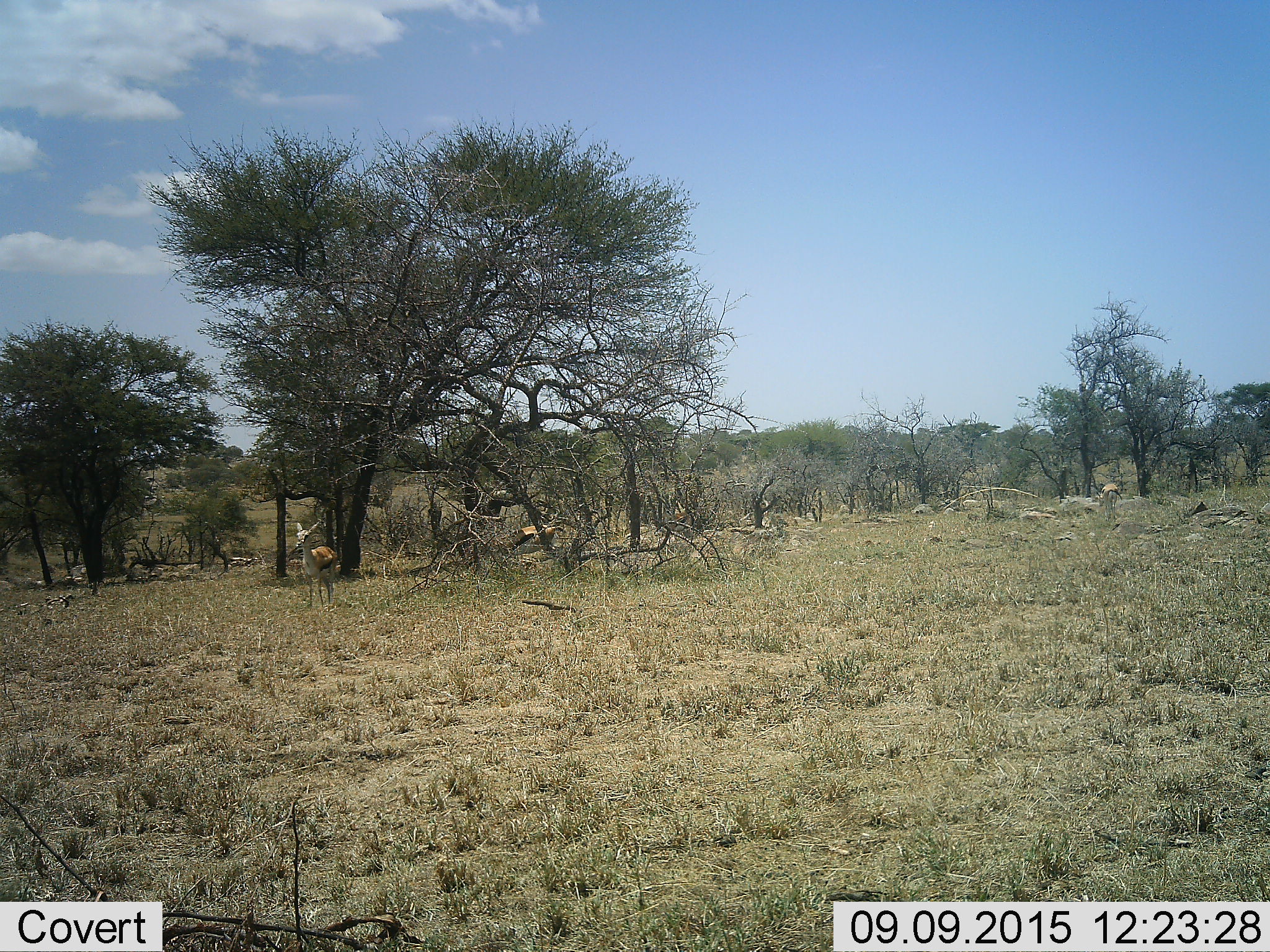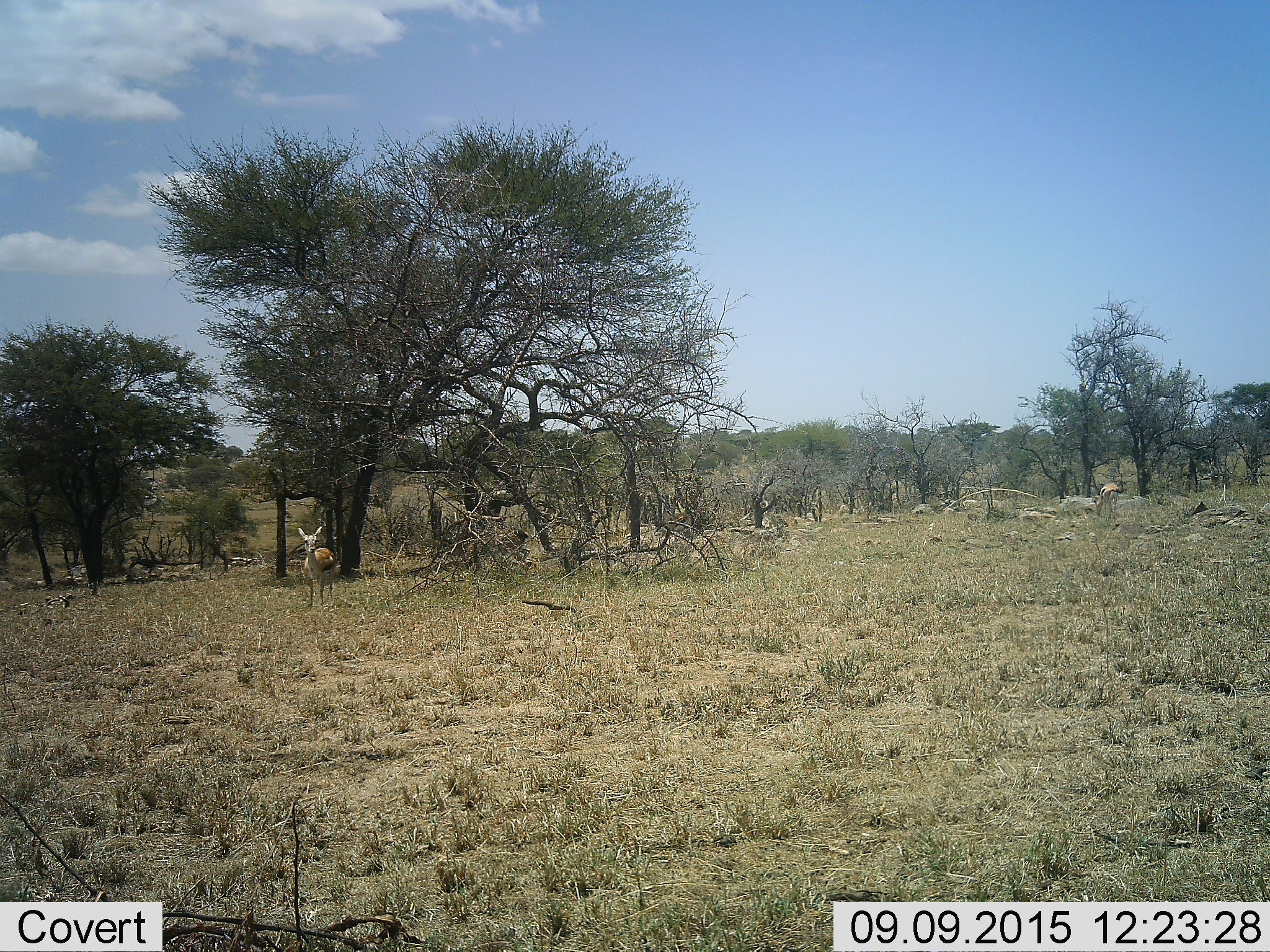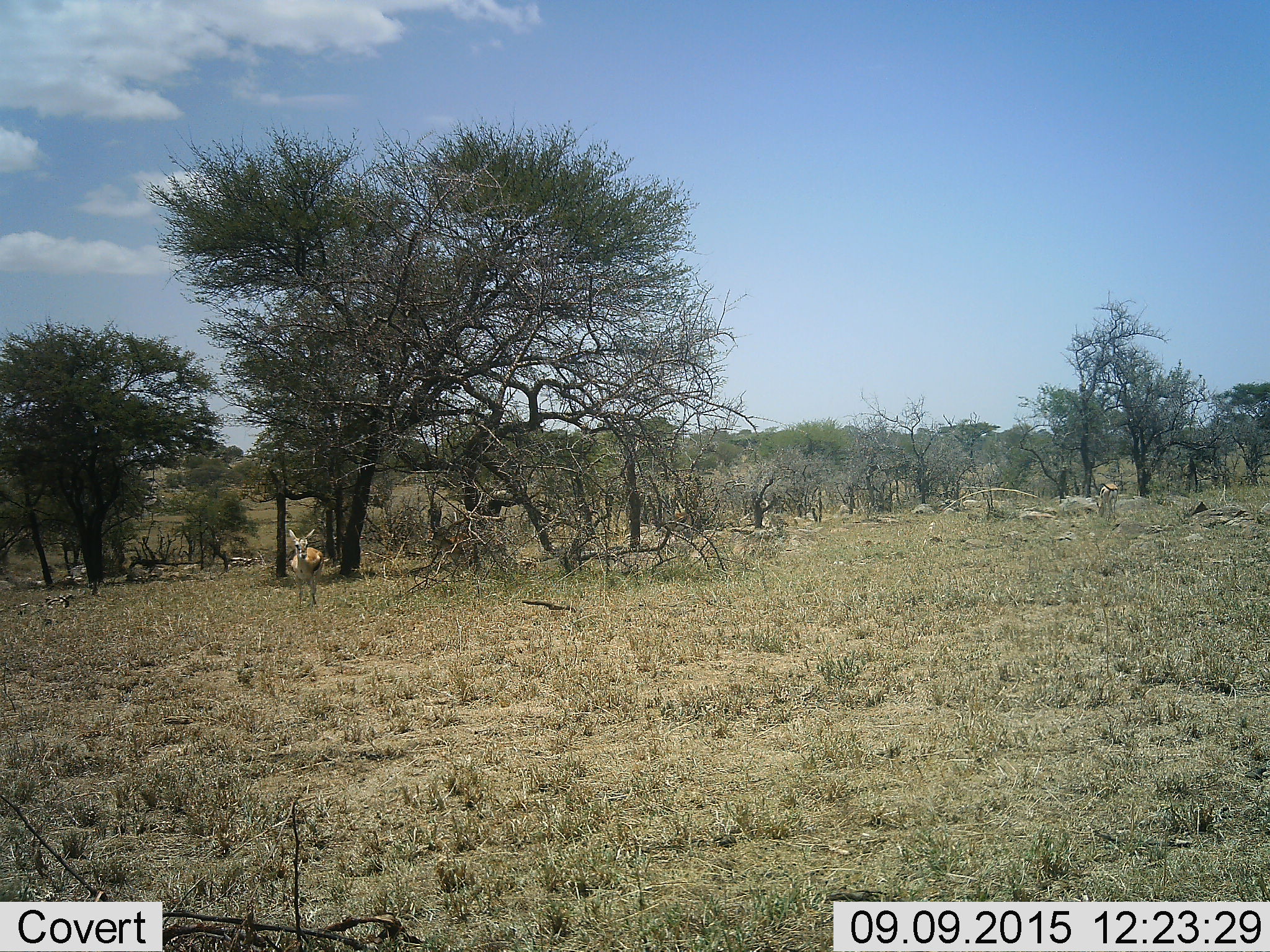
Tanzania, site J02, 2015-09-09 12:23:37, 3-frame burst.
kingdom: Animalia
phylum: Chordata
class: Mammalia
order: Artiodactyla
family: Bovidae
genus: Eudorcas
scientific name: Eudorcas thomsonii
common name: thomson's gazelle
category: gazellethomsons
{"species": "gazellethomsons (thomson's gazelle) (Eudorcas thomsonii)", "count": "3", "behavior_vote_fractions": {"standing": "86%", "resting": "14%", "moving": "43%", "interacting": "0%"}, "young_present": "14%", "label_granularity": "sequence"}